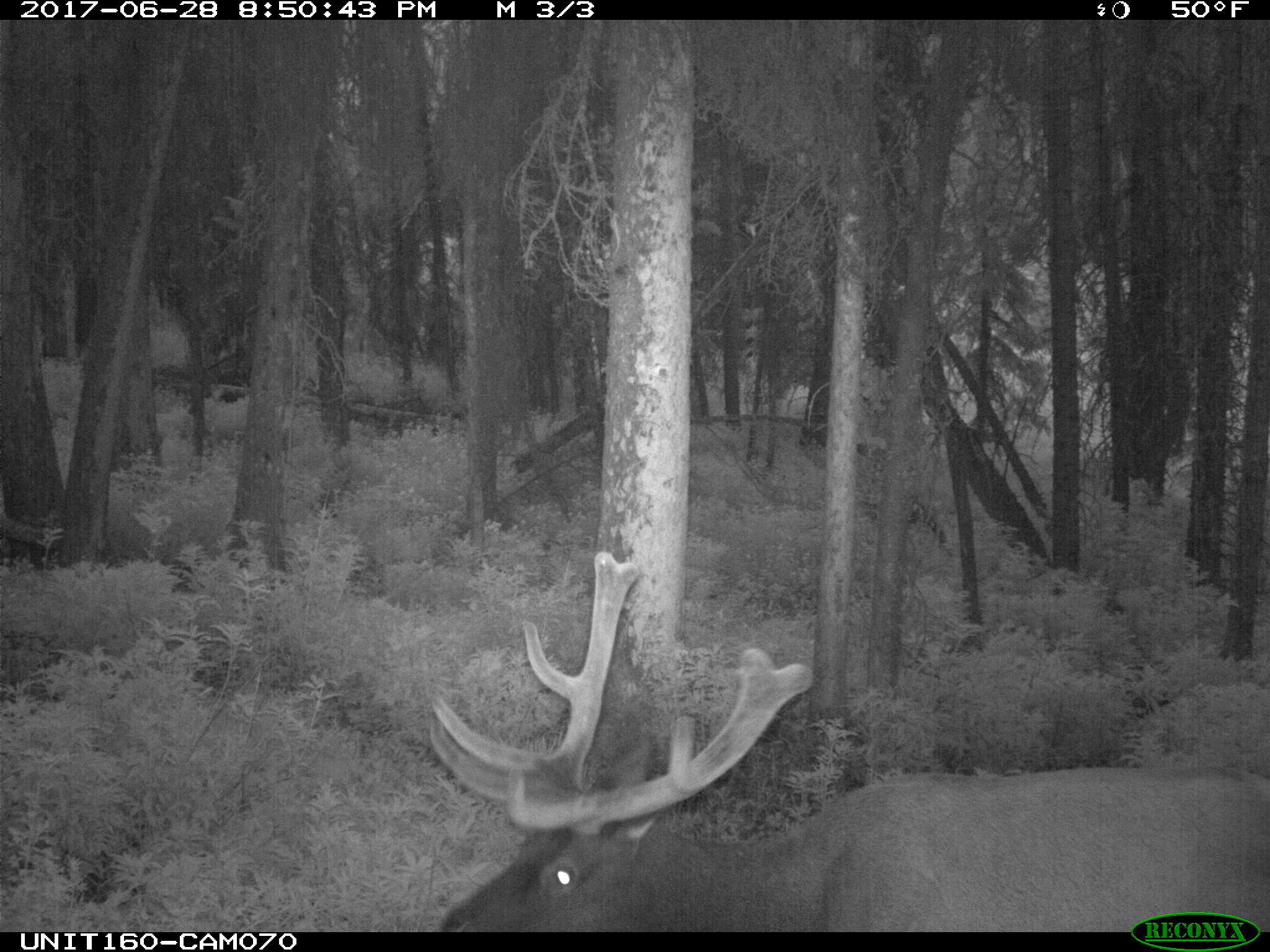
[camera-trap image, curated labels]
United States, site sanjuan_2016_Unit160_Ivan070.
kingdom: Animalia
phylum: Chordata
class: Mammalia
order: Artiodactyla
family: Cervidae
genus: Cervus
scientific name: Cervus elaphus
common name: red deer